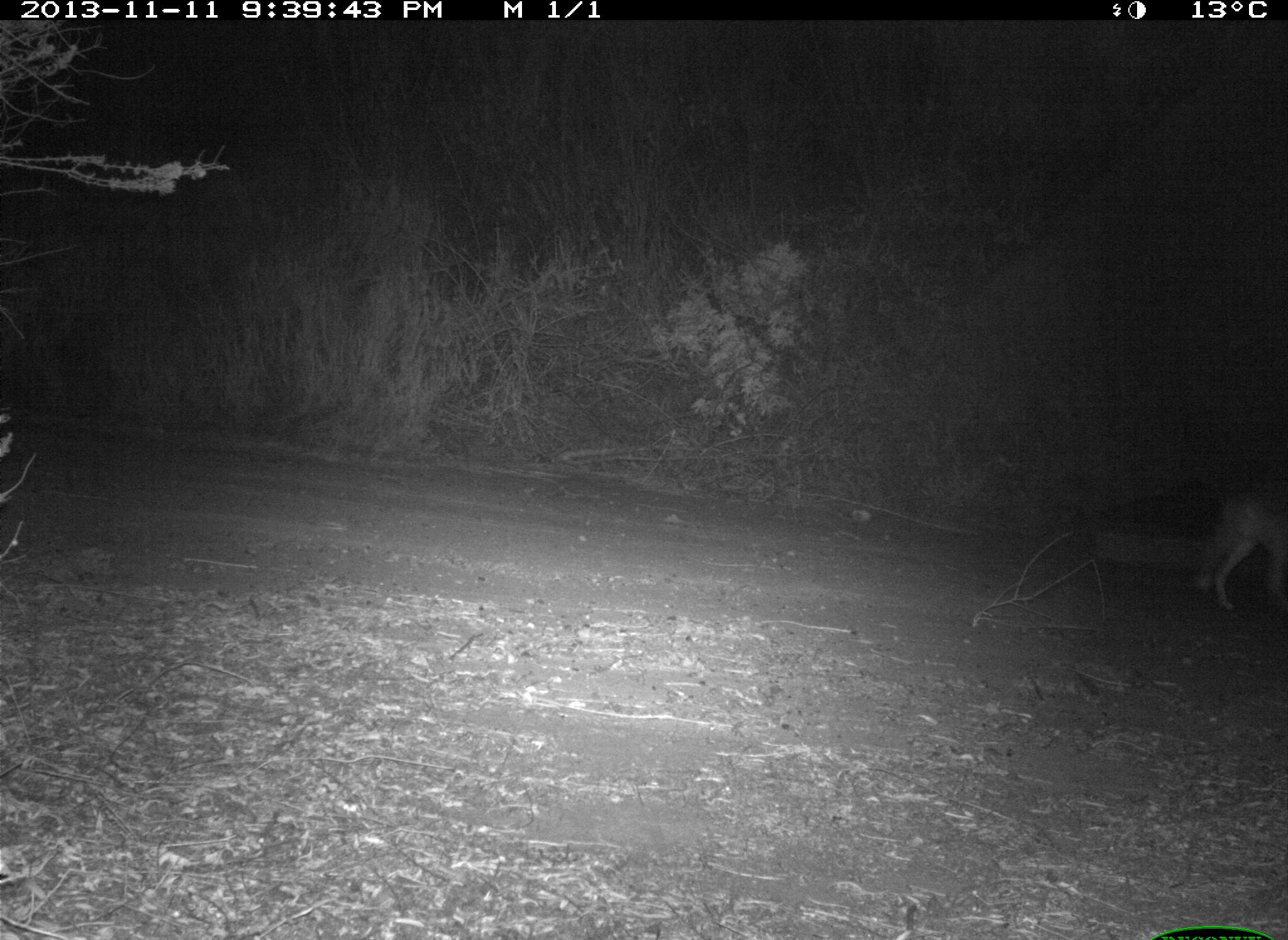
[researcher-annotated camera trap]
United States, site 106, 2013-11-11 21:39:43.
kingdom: Animalia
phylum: Chordata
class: Mammalia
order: Carnivora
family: Canidae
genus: Canis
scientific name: Canis latrans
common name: coyote